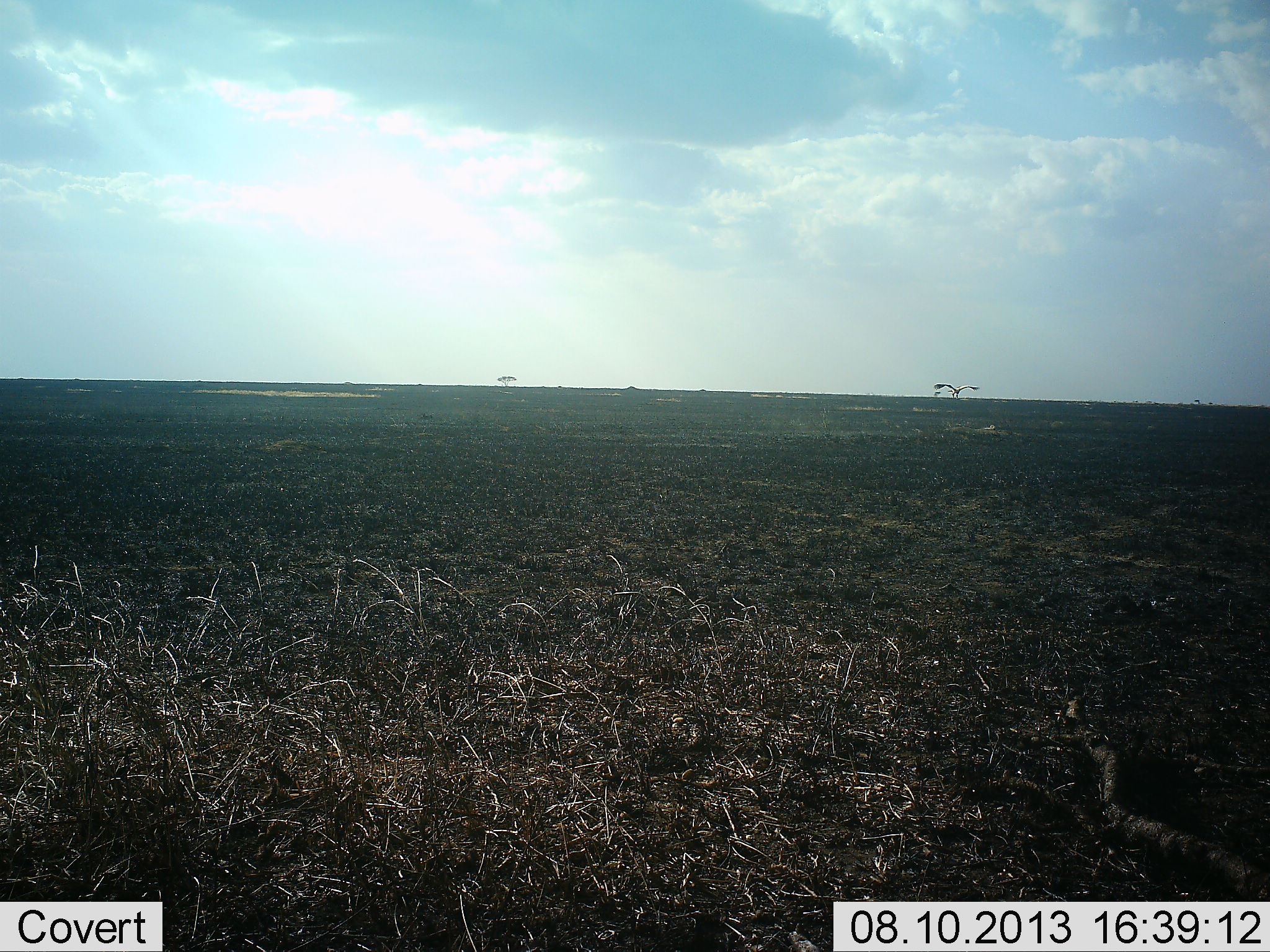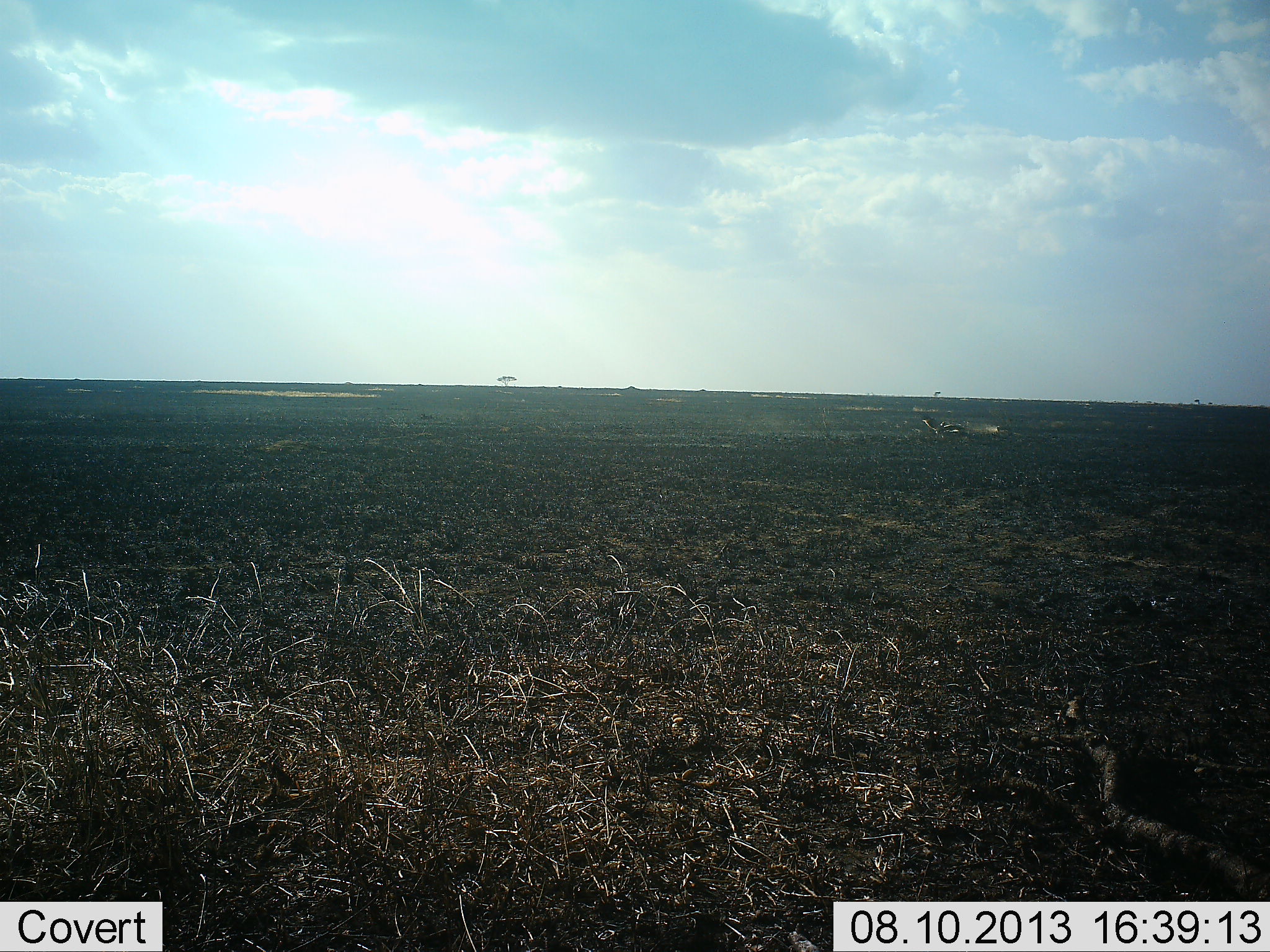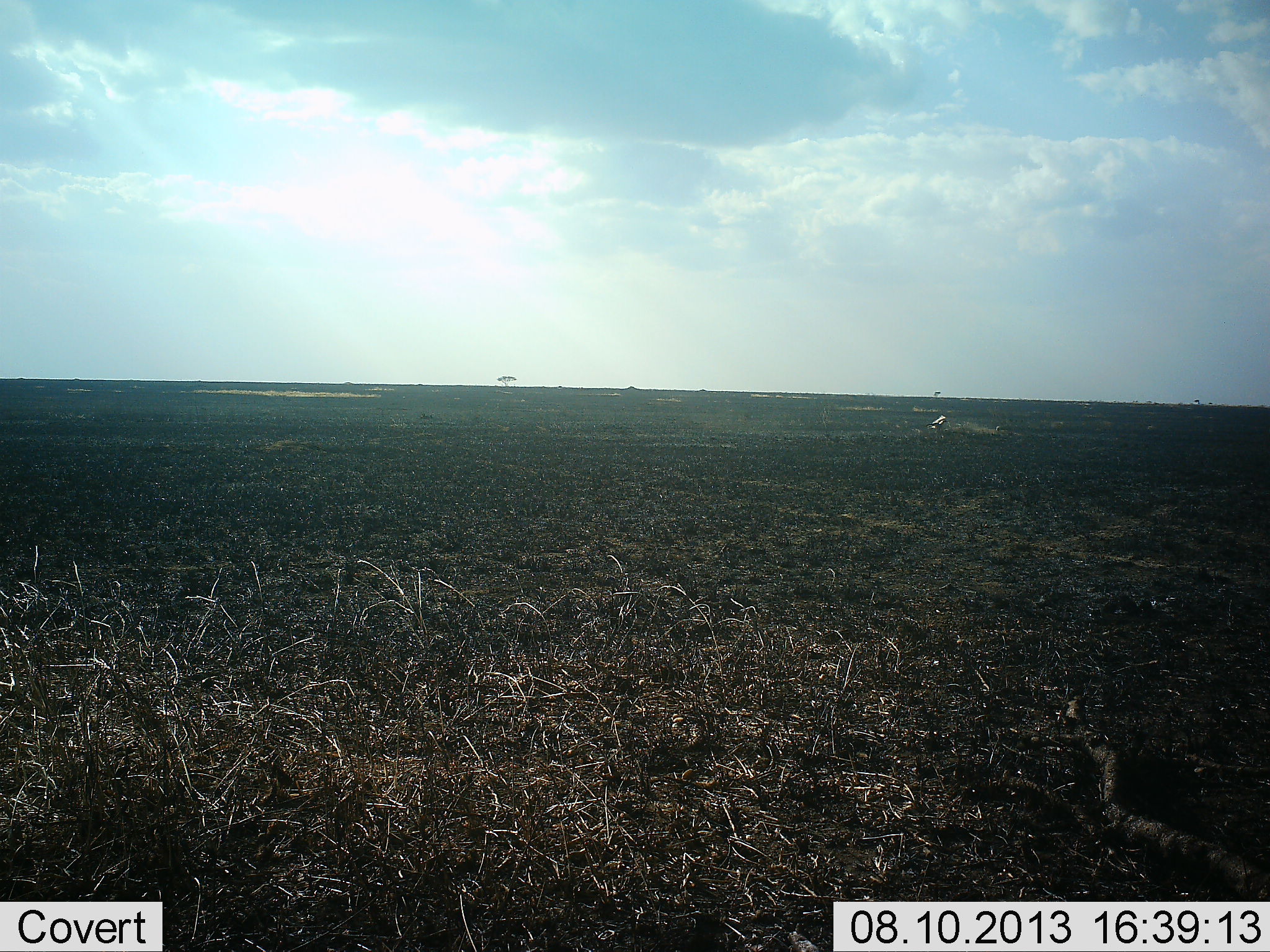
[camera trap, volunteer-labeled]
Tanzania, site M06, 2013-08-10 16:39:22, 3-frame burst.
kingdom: Animalia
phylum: Chordata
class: Aves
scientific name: Aves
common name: bird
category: otherbird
Otherbird (bird) (Aves), count 1. Behavior (volunteer vote fractions): standing 0%, resting 0%, moving 79%, interacting 12%. Young present (vote fraction): 0%. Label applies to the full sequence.